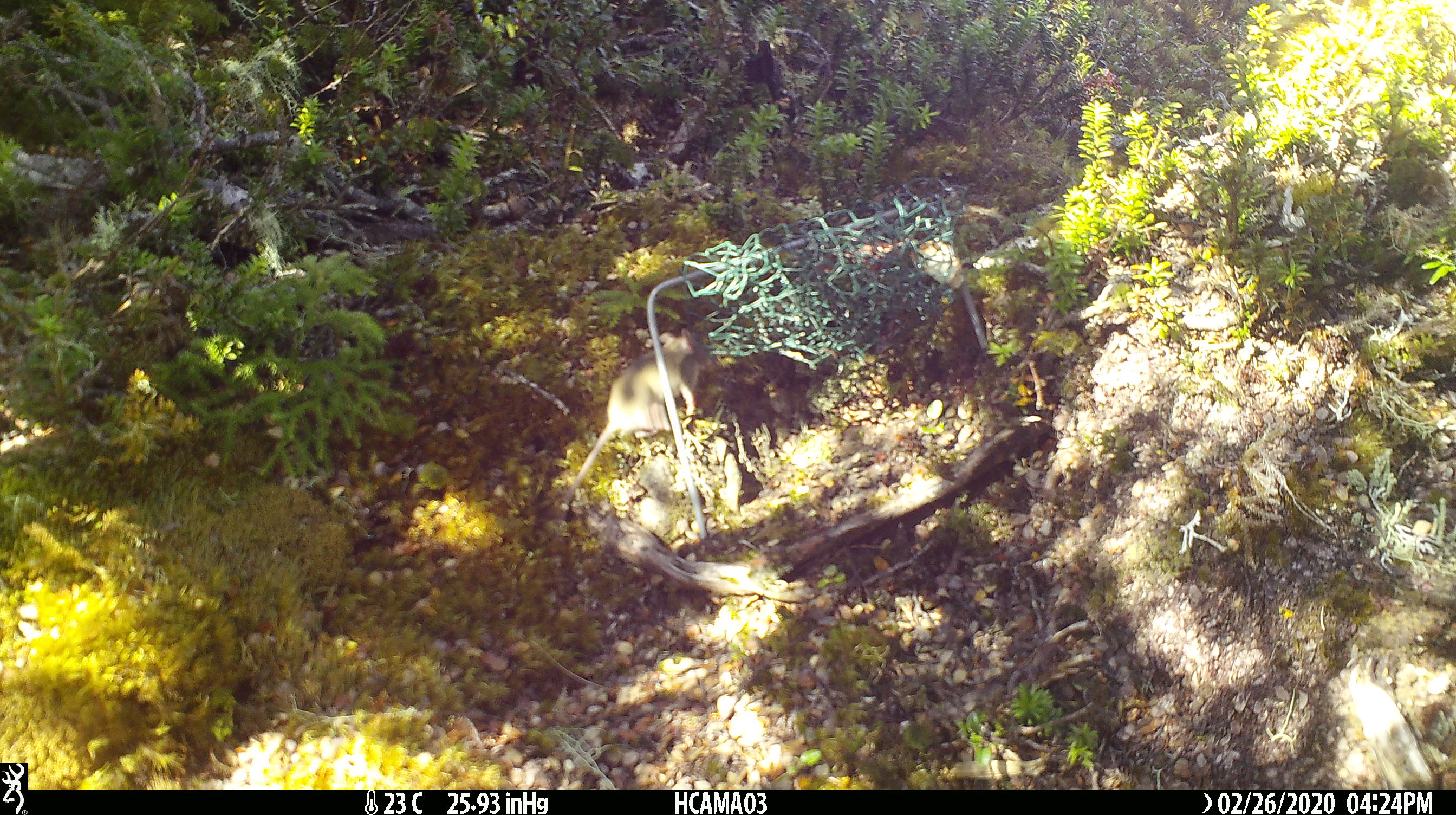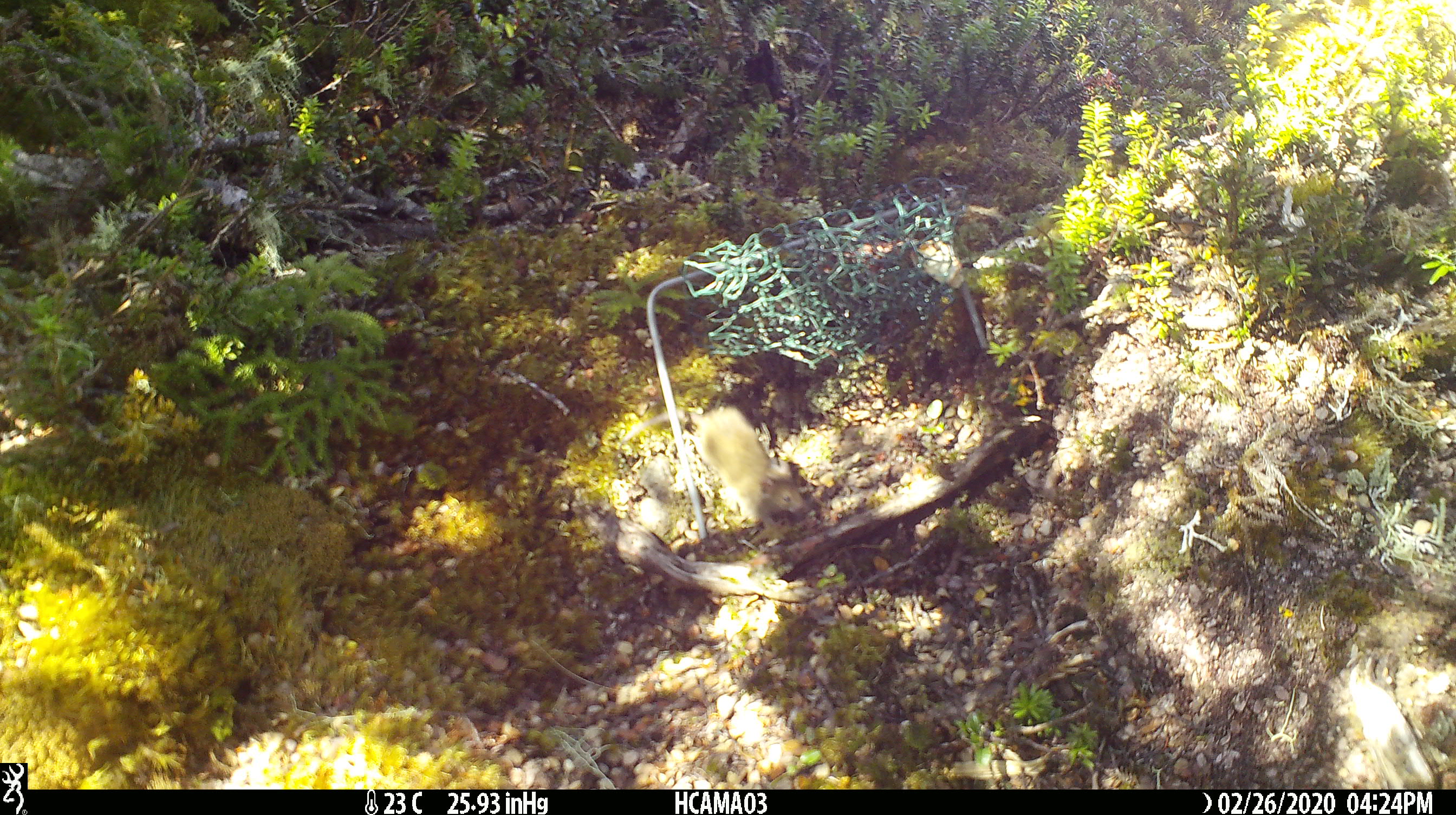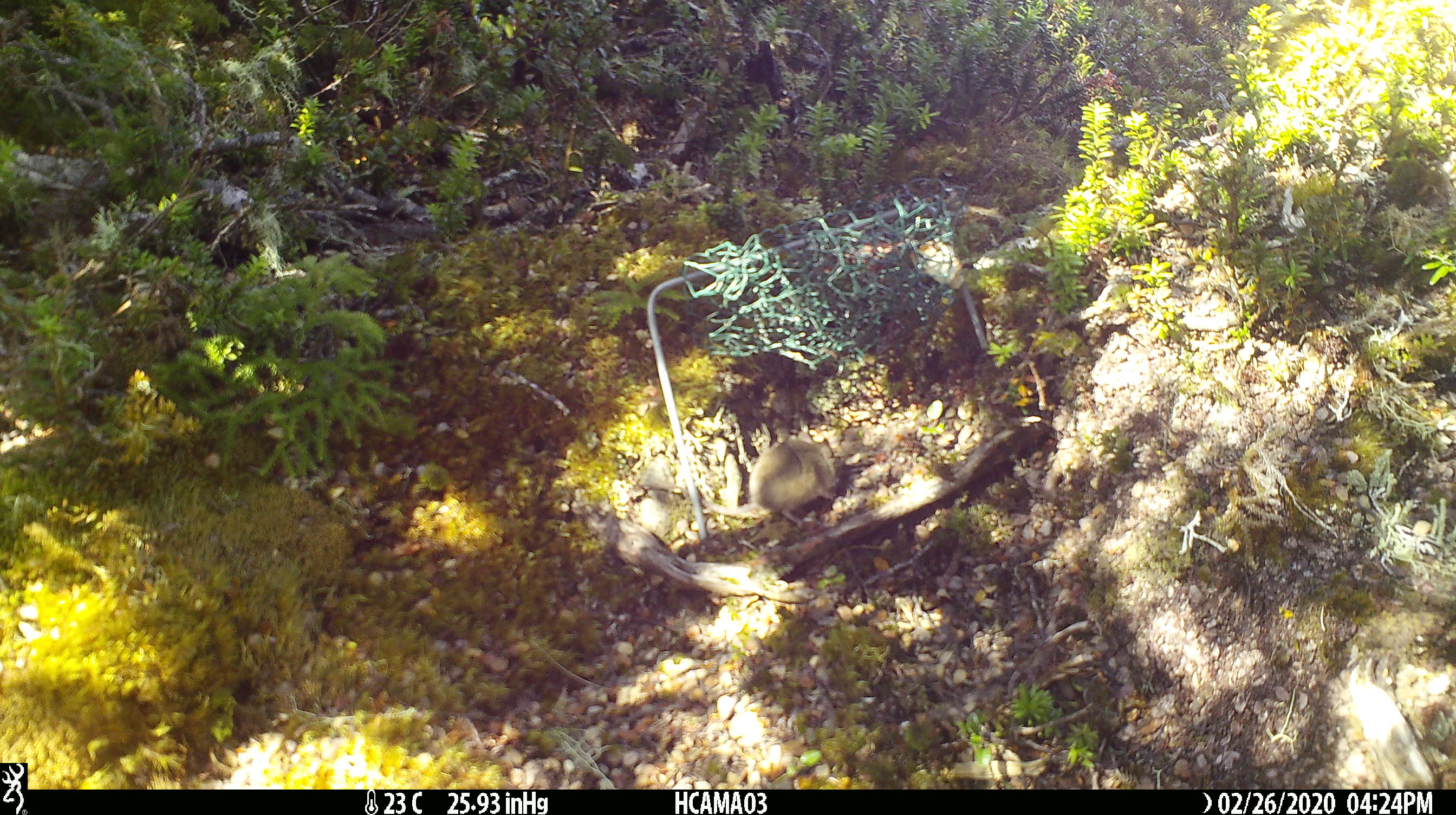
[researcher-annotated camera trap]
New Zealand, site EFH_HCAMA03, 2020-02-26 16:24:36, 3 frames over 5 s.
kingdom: Animalia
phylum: Chordata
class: Mammalia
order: Rodentia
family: Muridae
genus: Mus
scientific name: Mus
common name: mouse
Mouse (Mus).